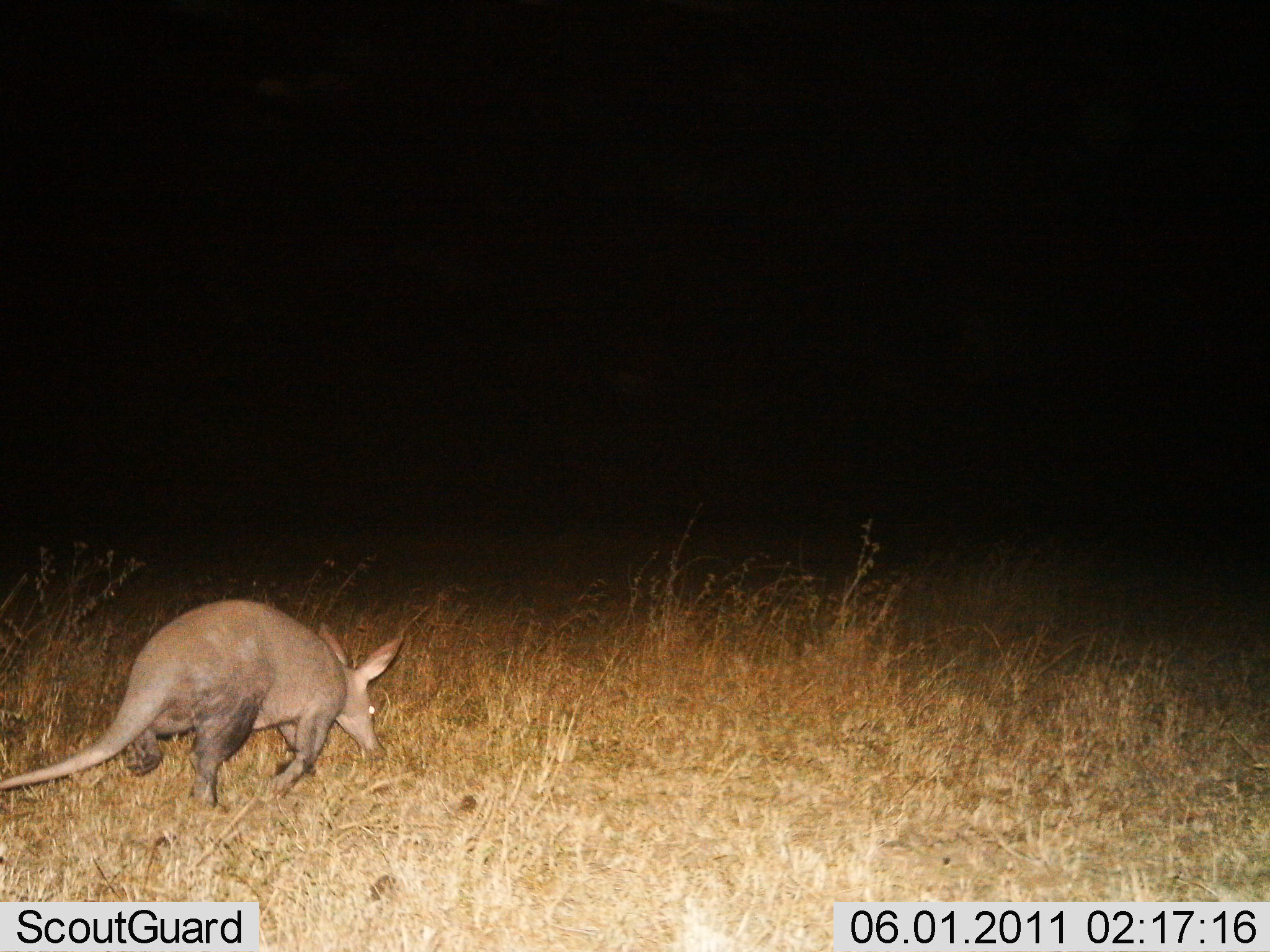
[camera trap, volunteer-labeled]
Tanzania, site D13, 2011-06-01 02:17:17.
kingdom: Animalia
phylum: Chordata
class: Mammalia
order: Tubulidentata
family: Orycteropodidae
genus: Orycteropus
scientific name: Orycteropus afer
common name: aardvark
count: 1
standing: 8%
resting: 0%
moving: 92%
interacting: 0%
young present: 0%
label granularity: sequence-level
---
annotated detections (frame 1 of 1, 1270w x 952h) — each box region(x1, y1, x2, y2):
animal: region(0, 598, 405, 814)